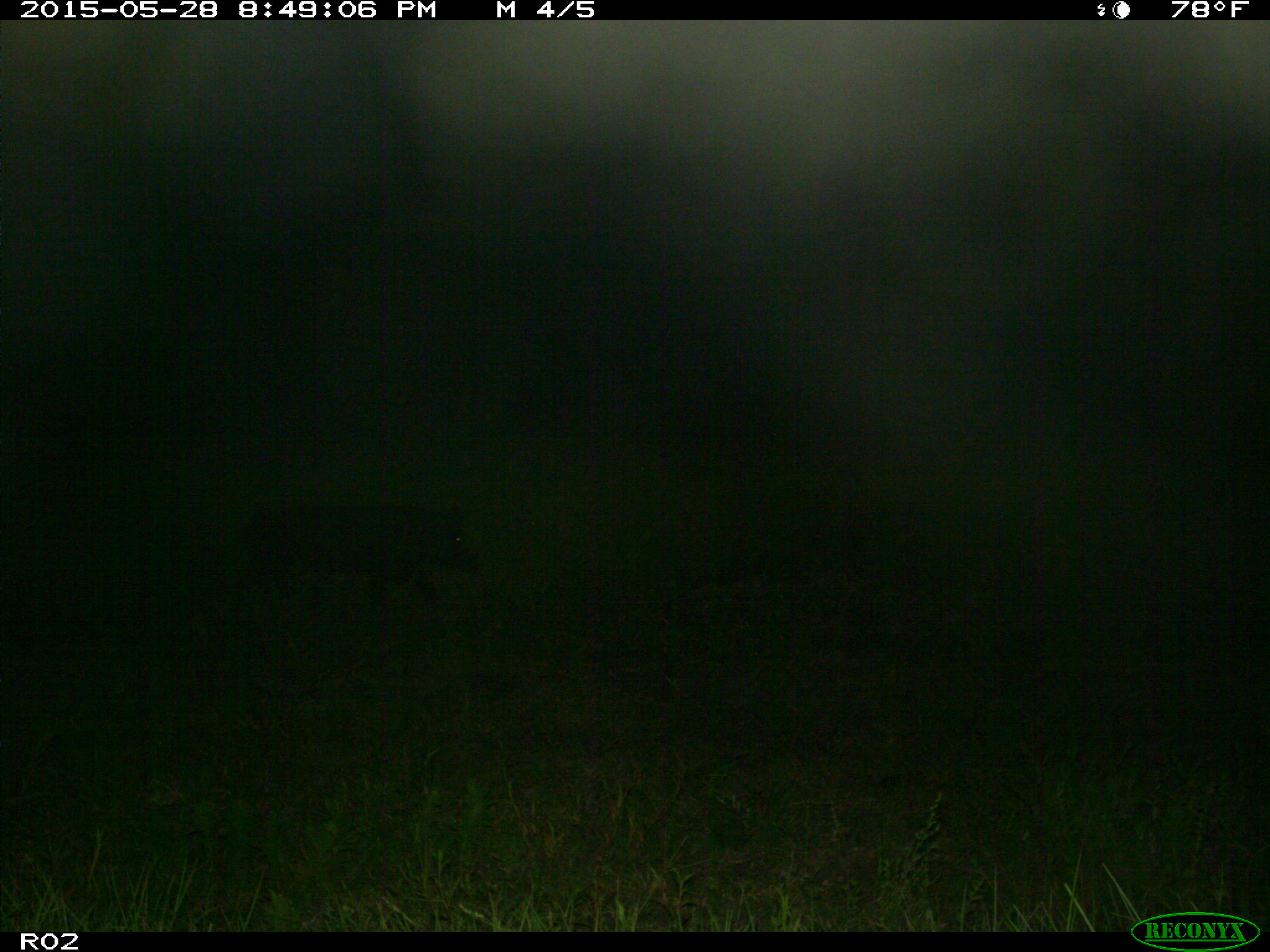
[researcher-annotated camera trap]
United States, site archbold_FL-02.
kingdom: Animalia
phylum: Chordata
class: Mammalia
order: Artiodactyla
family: Suidae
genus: Sus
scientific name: Sus scrofa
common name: wild boar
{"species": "Sus scrofa (wild boar)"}